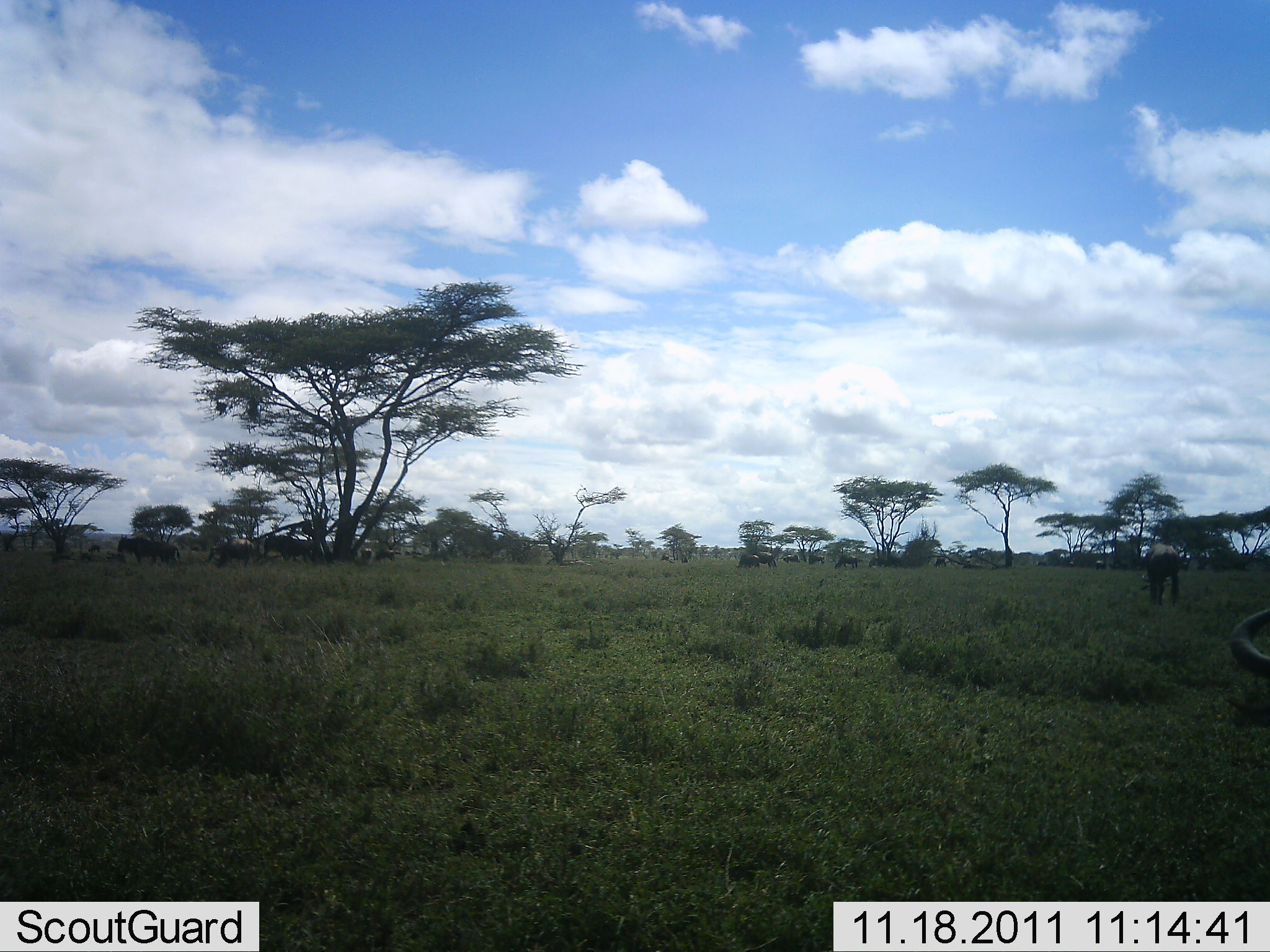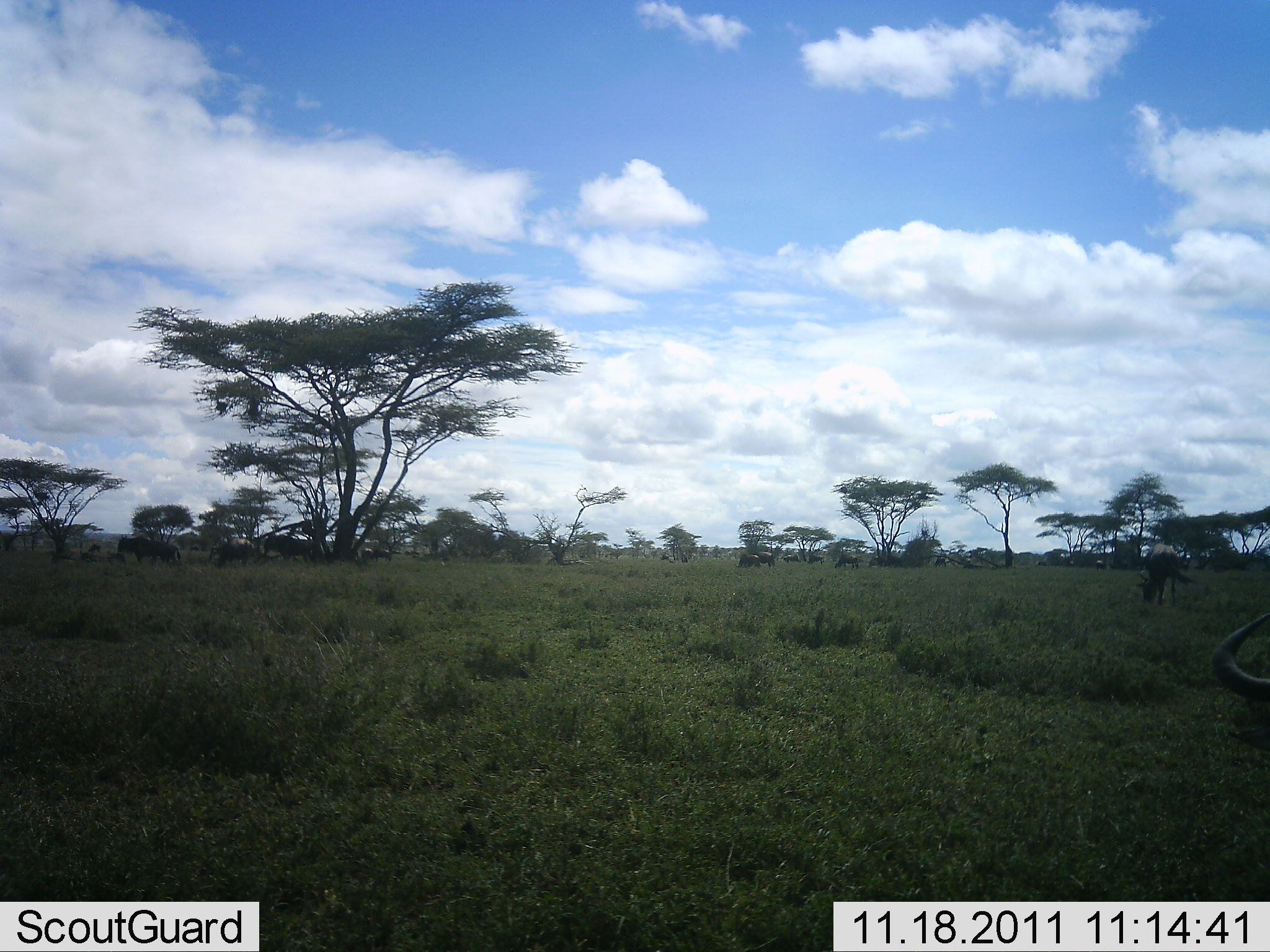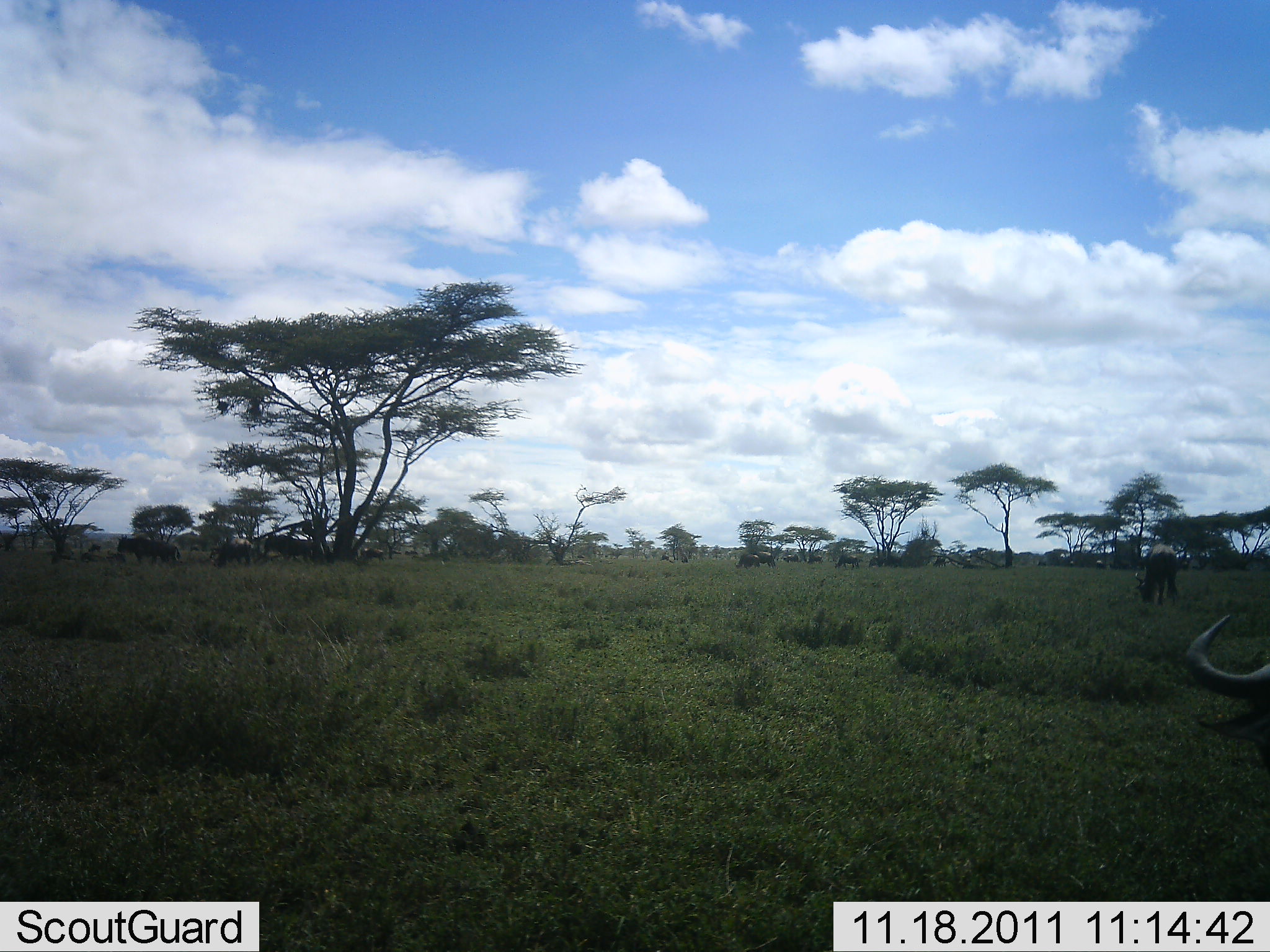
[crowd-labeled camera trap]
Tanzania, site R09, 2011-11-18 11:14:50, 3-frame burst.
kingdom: Animalia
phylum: Chordata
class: Mammalia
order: Artiodactyla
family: Bovidae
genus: Connochaetes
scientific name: Connochaetes taurinus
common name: blue wildebeest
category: wildebeest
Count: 11-50.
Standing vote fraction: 36%.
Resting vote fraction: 9%.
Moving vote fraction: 27%.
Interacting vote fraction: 0%.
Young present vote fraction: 0%.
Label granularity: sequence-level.